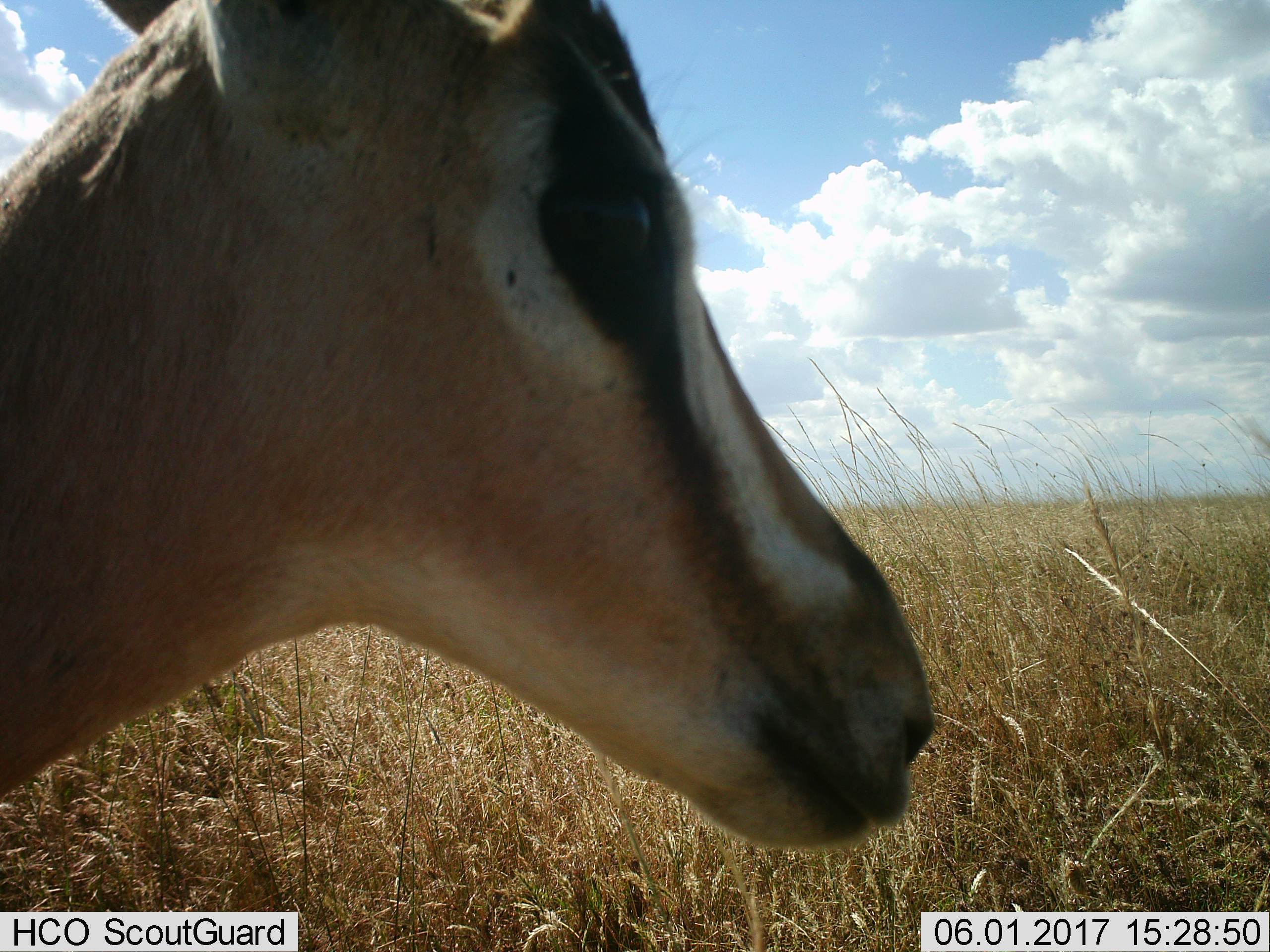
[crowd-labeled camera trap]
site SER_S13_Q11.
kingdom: Animalia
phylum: Chordata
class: Mammalia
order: Artiodactyla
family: Bovidae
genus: Eudorcas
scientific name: Eudorcas thomsonii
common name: thomson's gazelle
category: gazellethomsons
Gazellethomsons (thomson's gazelle) (Eudorcas thomsonii), count 1. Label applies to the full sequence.